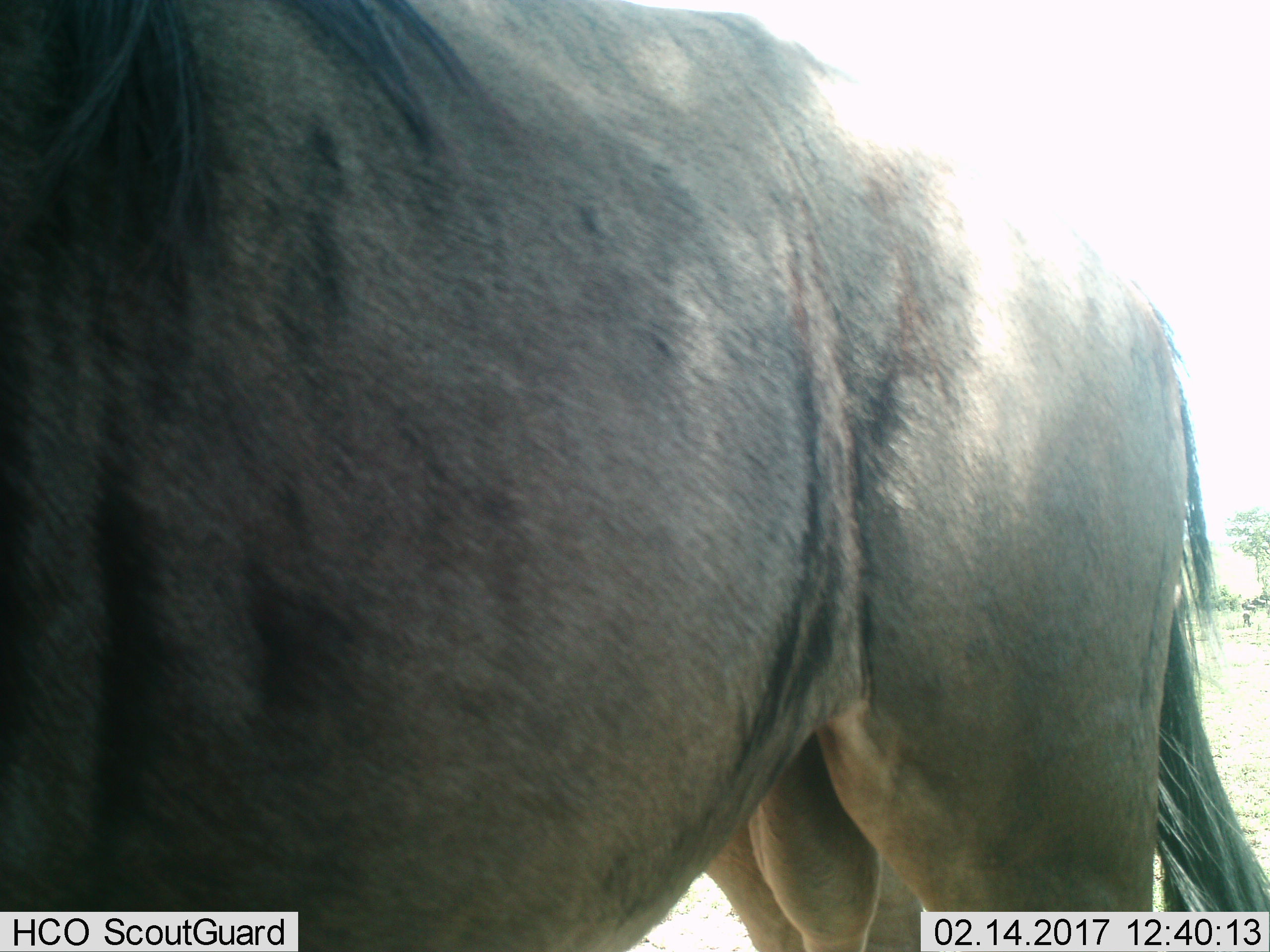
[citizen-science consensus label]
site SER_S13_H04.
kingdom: Animalia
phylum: Chordata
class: Mammalia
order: Artiodactyla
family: Bovidae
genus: Connochaetes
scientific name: Connochaetes taurinus taurinus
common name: blue wildebeest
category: wildebeestblue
Wildebeestblue (blue wildebeest) (Connochaetes taurinus taurinus), count 1. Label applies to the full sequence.